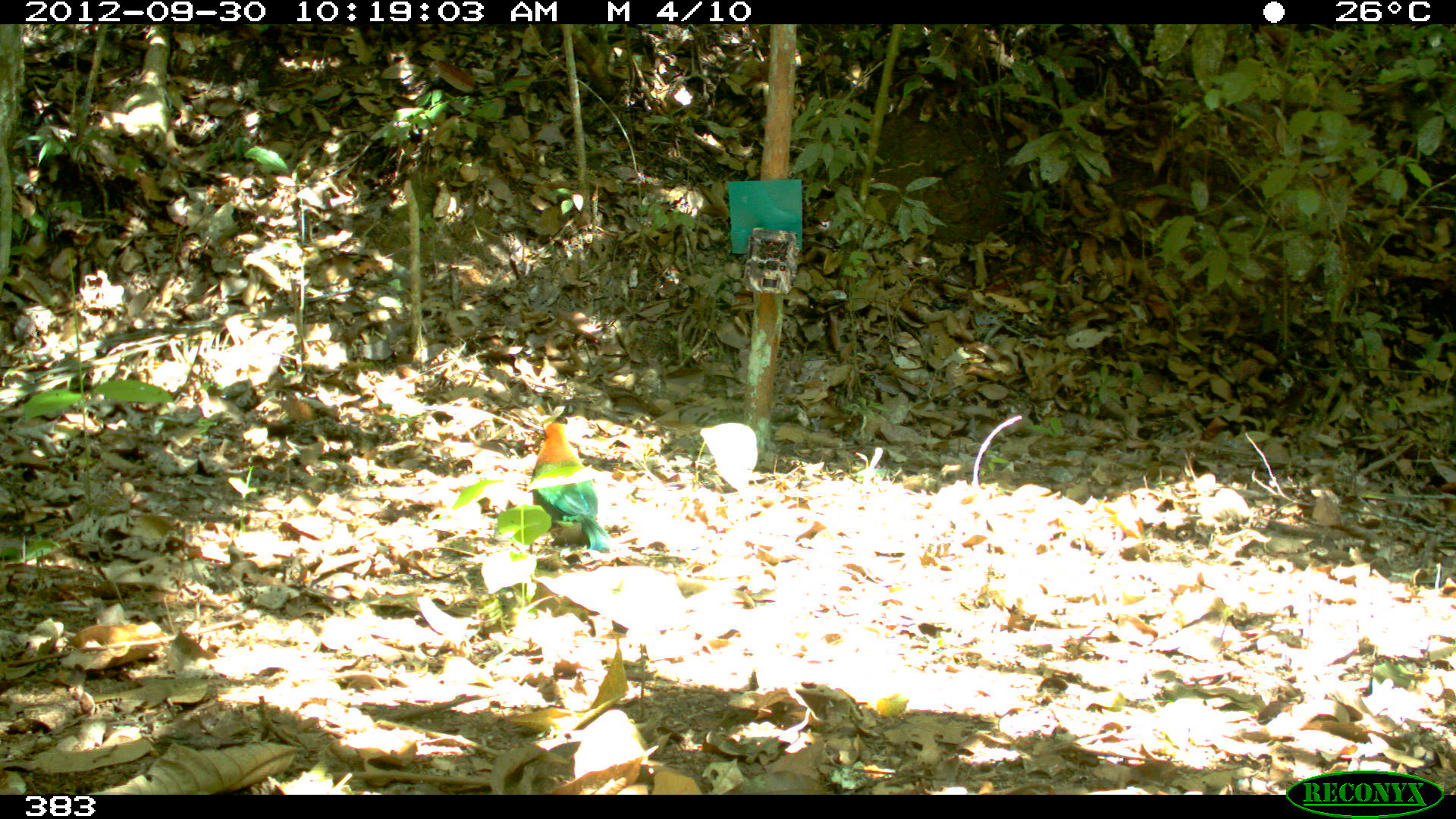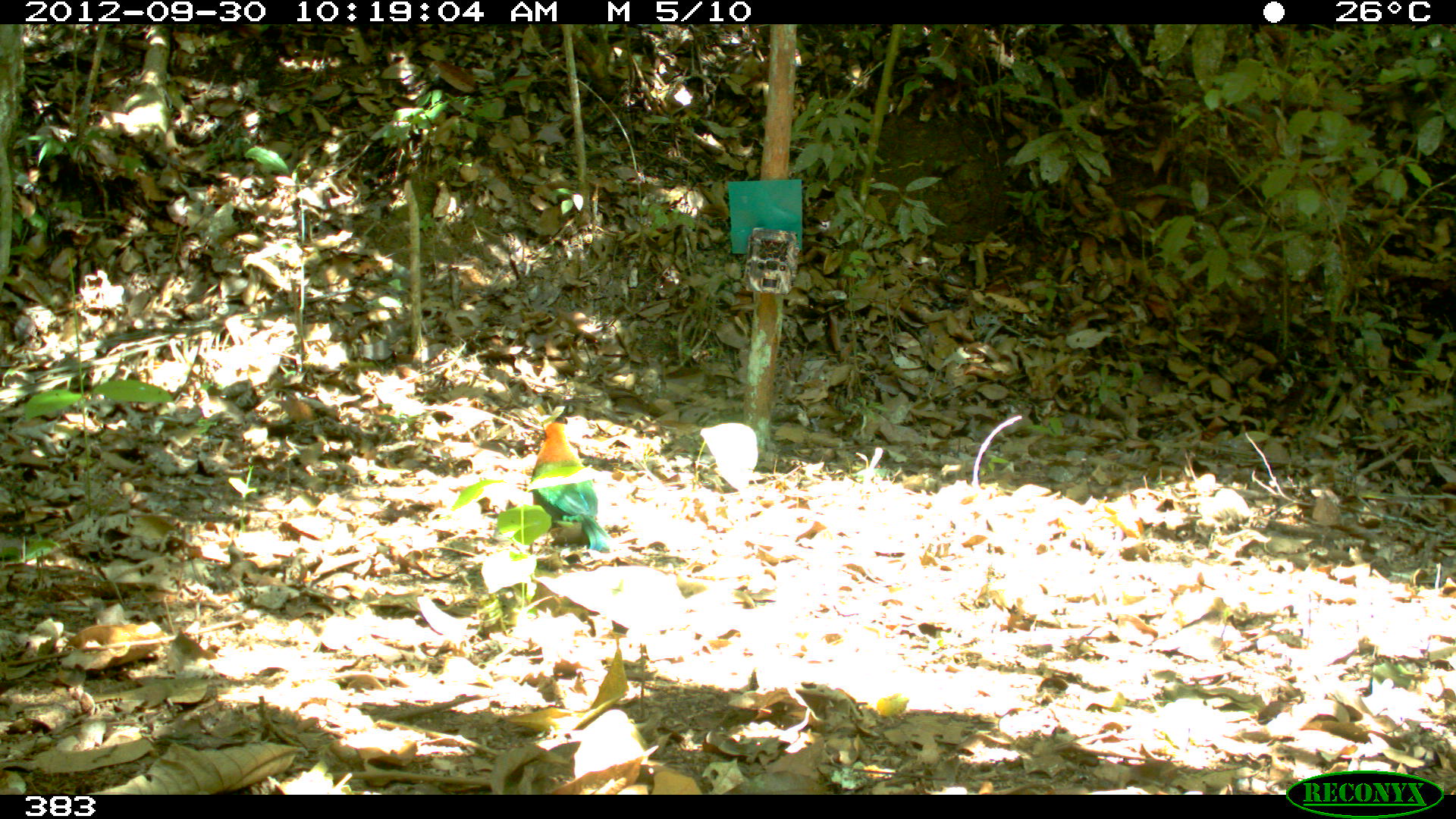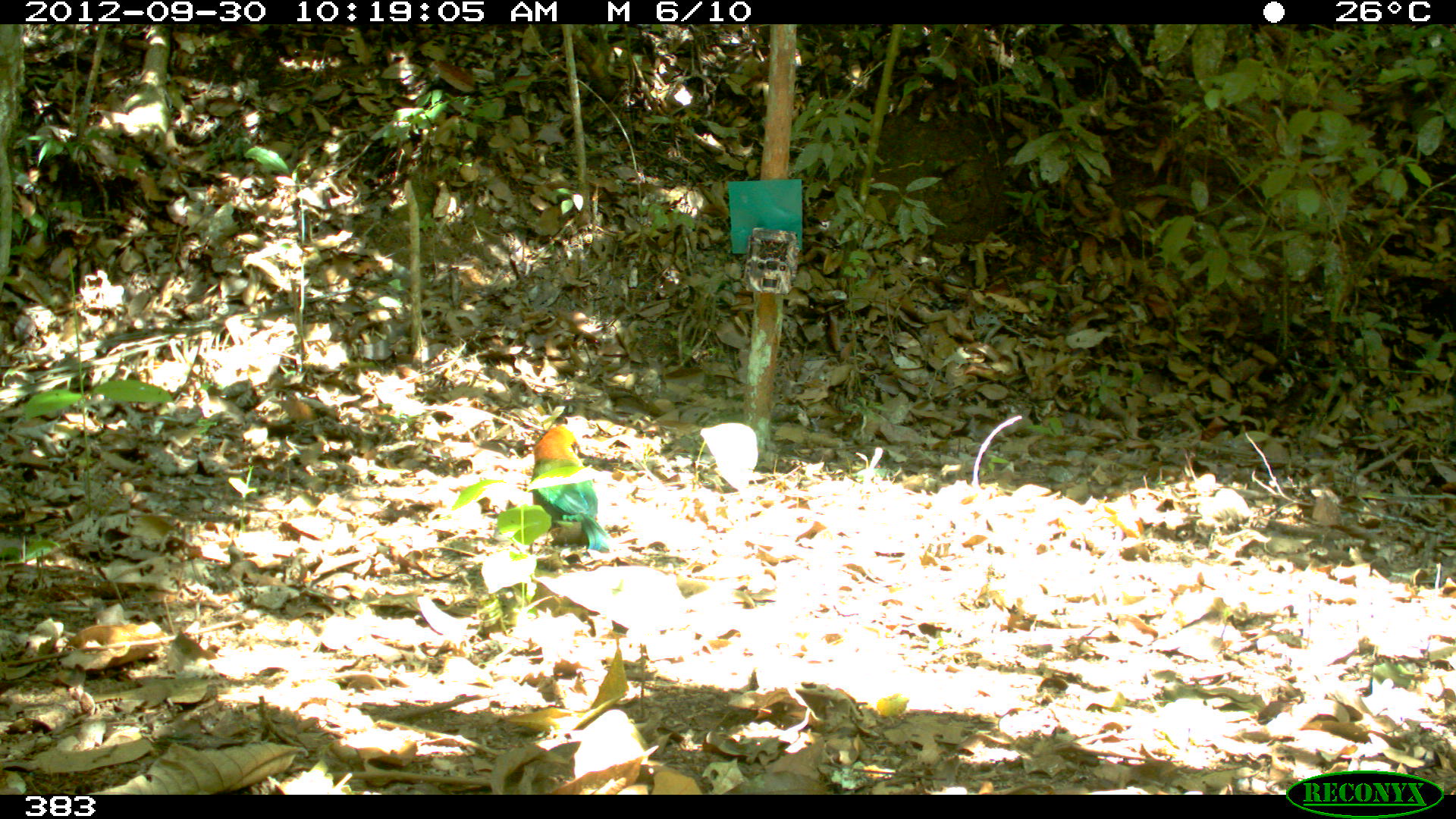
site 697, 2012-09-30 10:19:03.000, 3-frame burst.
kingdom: Animalia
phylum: Chordata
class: Aves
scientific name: Aves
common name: bird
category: unknown bird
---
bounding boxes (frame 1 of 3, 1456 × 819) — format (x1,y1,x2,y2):
unknown bird: (530,421,614,552)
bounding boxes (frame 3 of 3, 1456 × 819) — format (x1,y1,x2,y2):
unknown bird: (531,426,611,553)